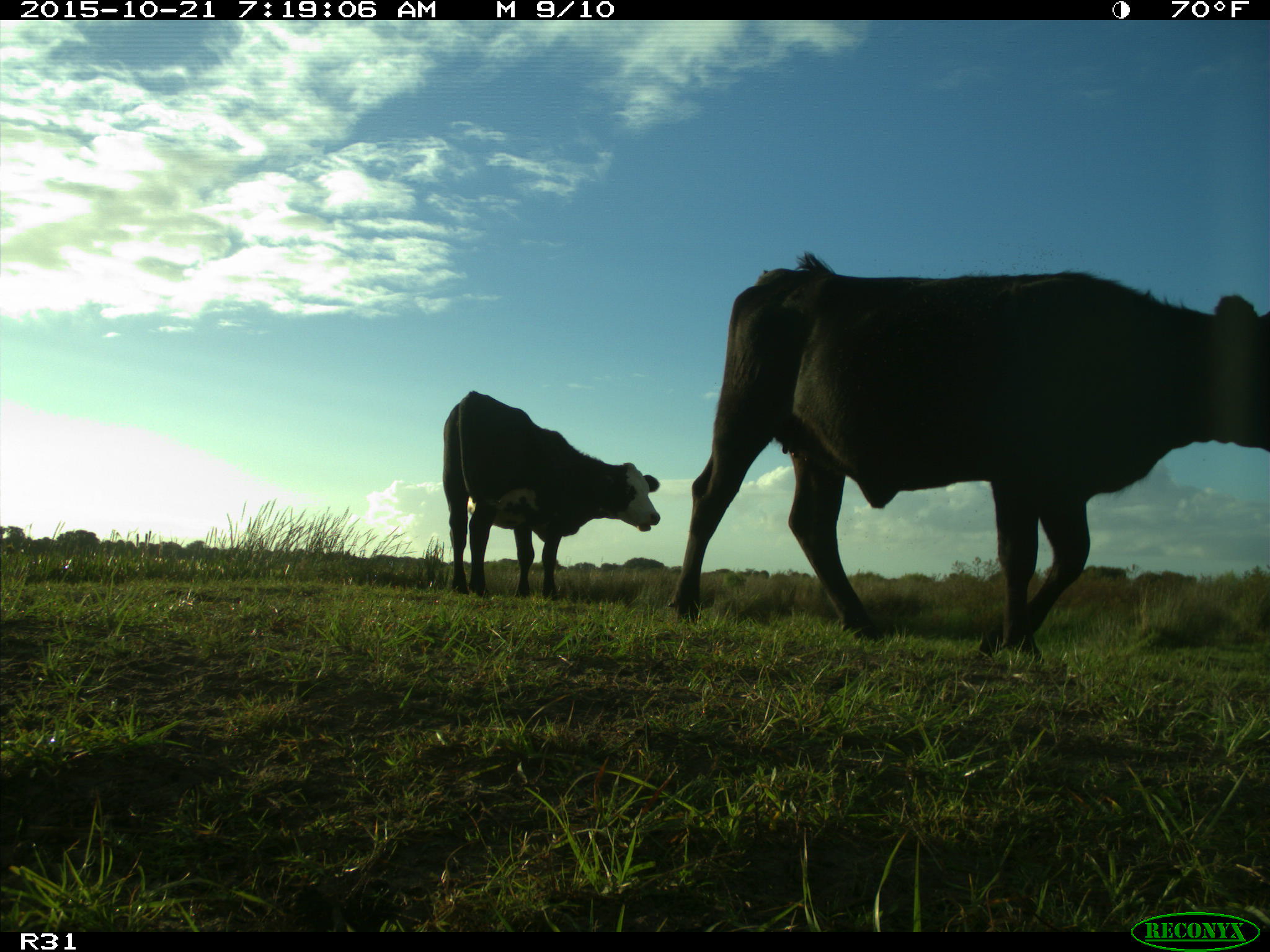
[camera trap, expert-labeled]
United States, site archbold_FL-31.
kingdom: Animalia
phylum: Chordata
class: Mammalia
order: Artiodactyla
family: Bovidae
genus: Bos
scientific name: Bos taurus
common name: domestic cow